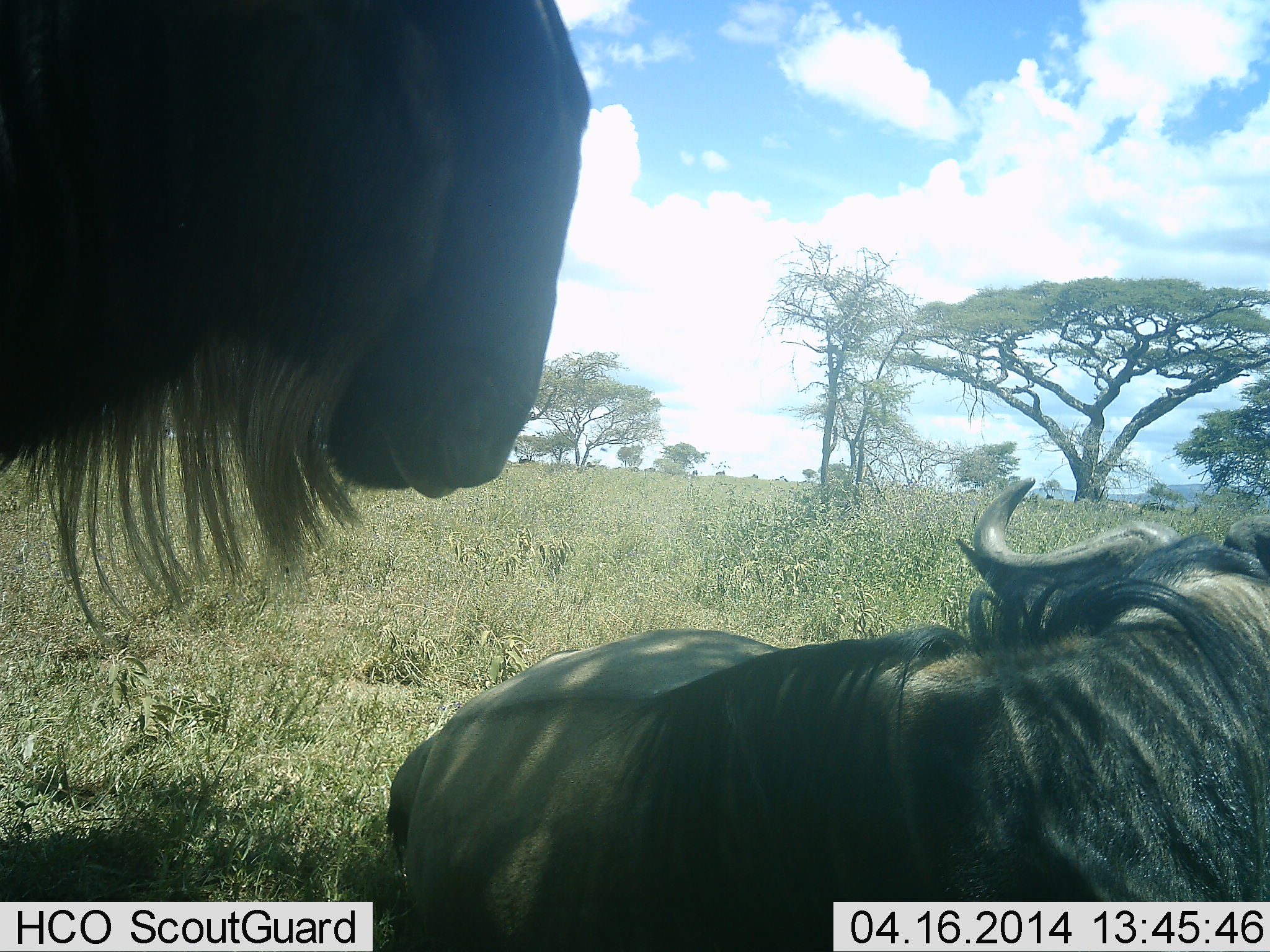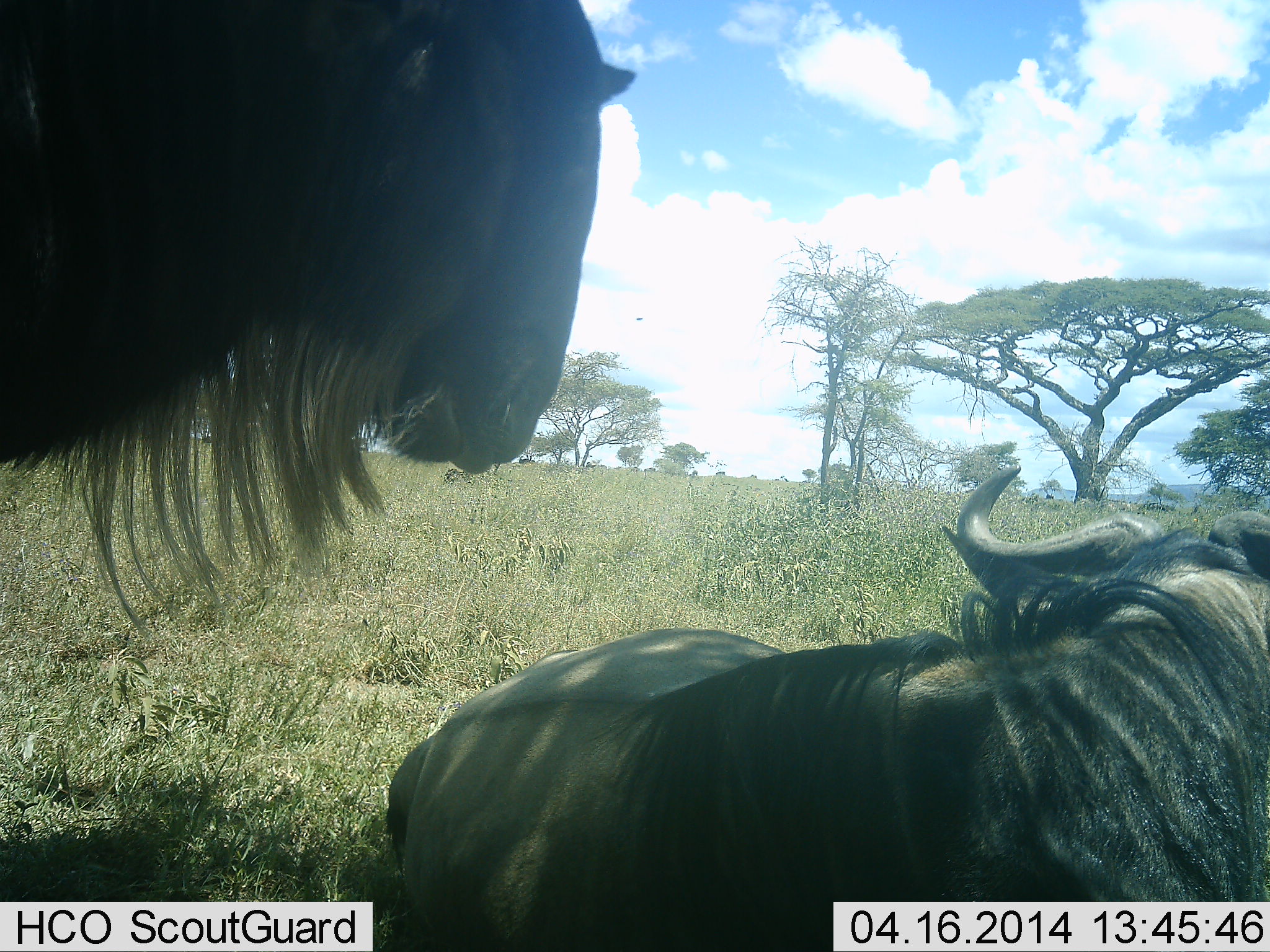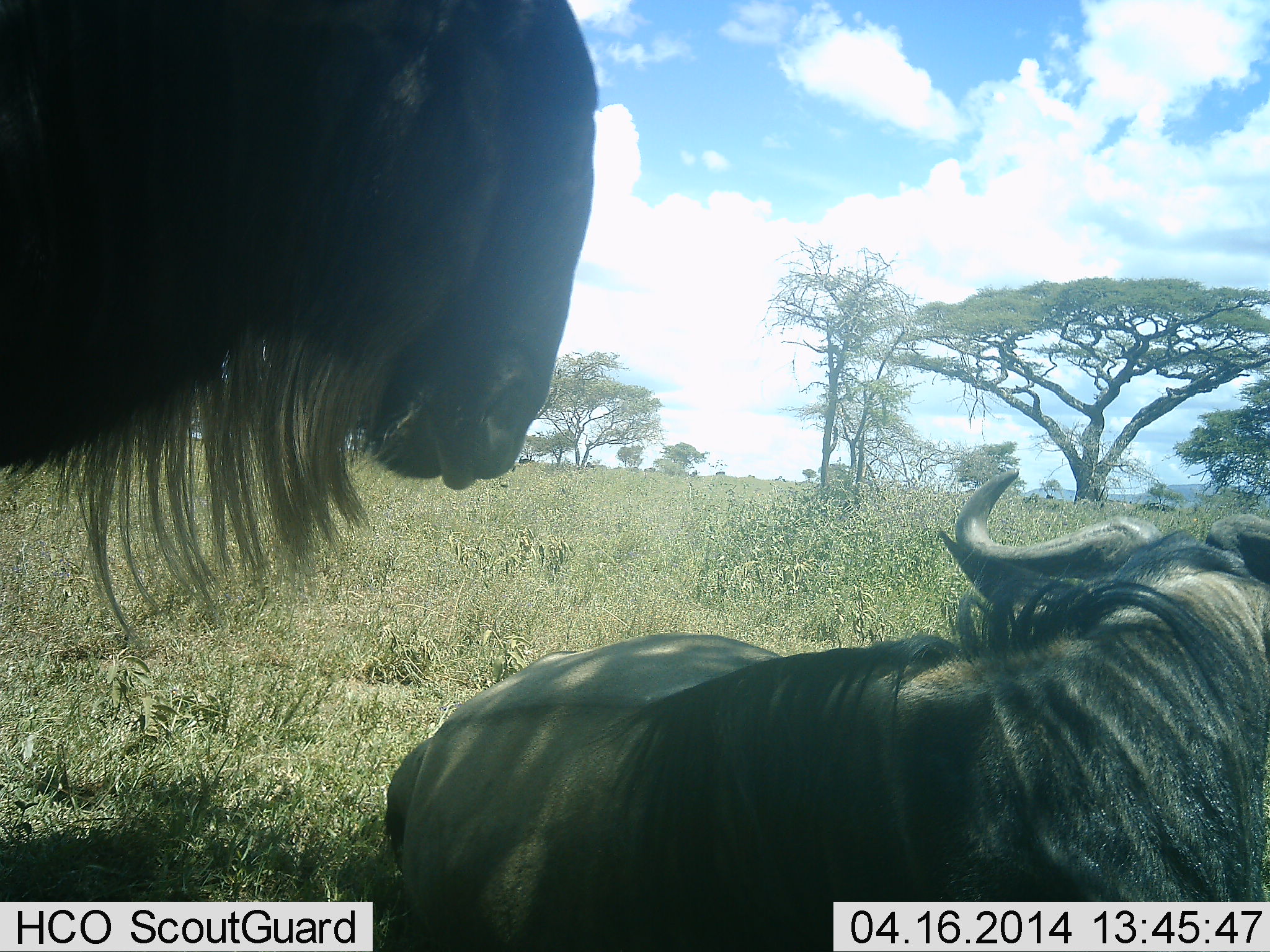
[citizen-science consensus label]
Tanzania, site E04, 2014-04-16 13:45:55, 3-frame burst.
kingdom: Animalia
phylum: Chordata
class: Mammalia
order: Artiodactyla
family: Bovidae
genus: Connochaetes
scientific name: Connochaetes taurinus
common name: blue wildebeest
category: wildebeest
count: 2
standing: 64%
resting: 91%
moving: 0%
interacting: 0%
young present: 0%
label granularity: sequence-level